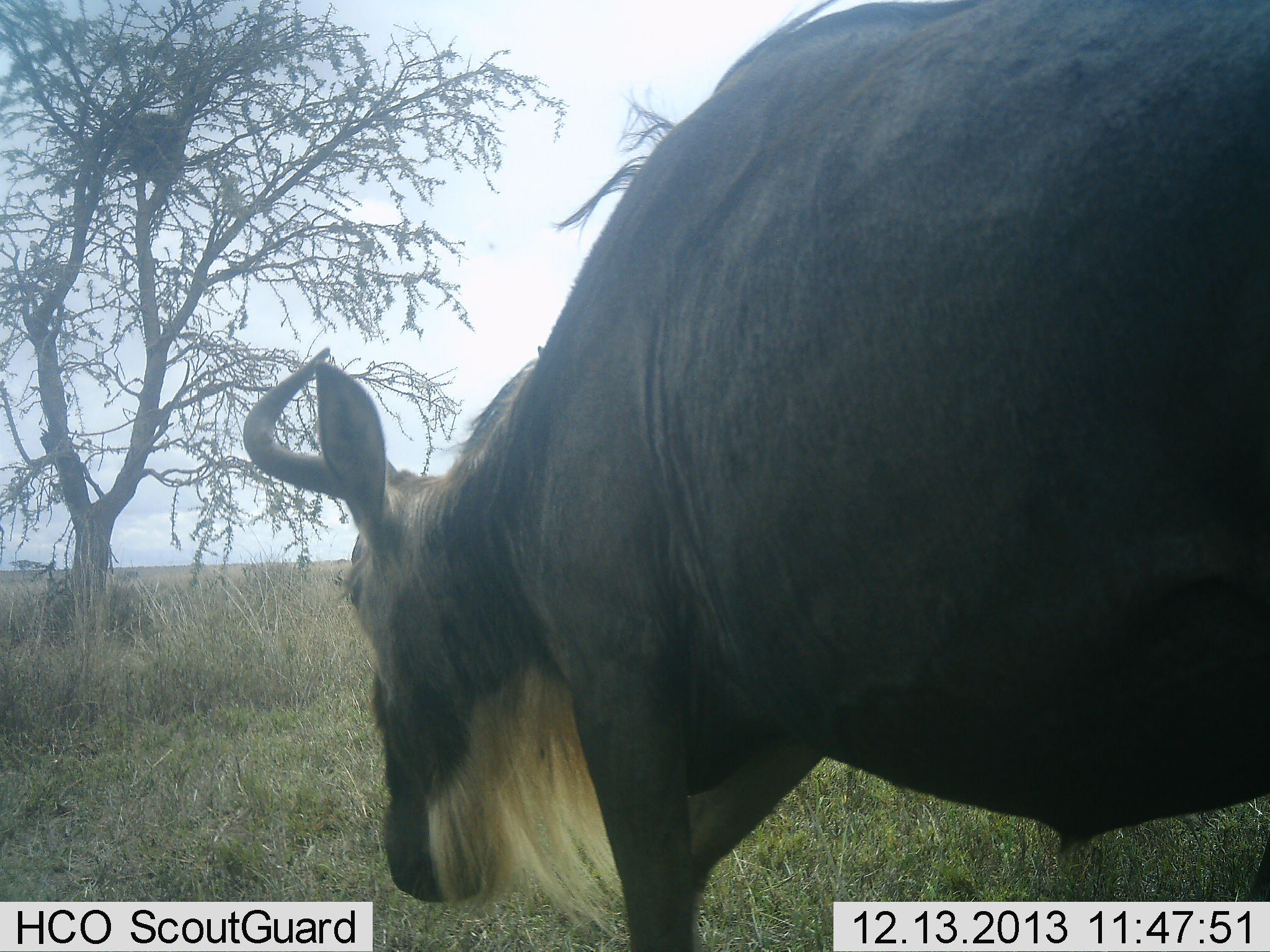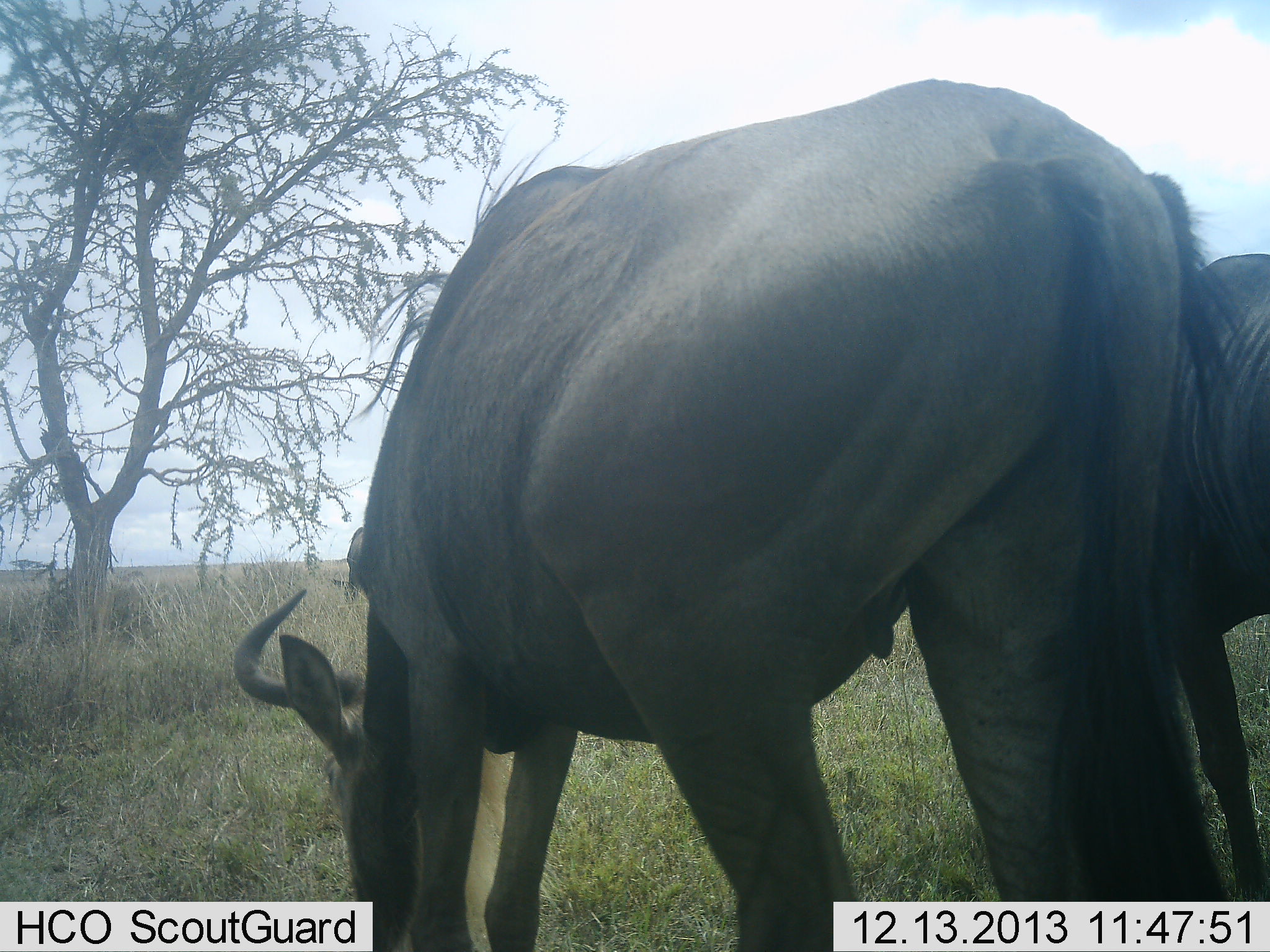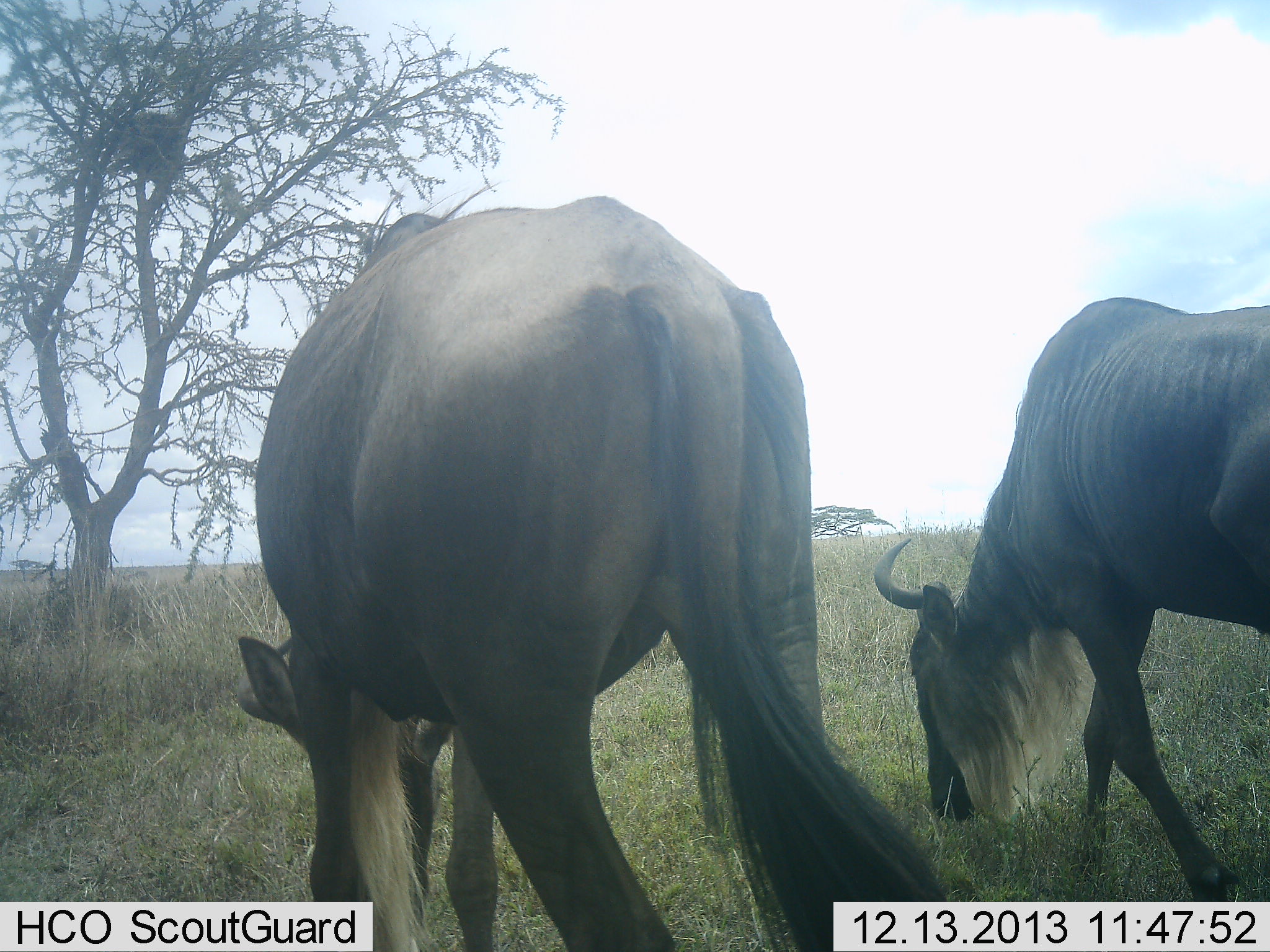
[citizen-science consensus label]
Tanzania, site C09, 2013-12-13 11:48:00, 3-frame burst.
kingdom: Animalia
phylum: Chordata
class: Mammalia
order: Artiodactyla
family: Bovidae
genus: Connochaetes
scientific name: Connochaetes taurinus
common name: blue wildebeest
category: wildebeest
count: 2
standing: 10%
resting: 0%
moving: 30%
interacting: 0%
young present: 0%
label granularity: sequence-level